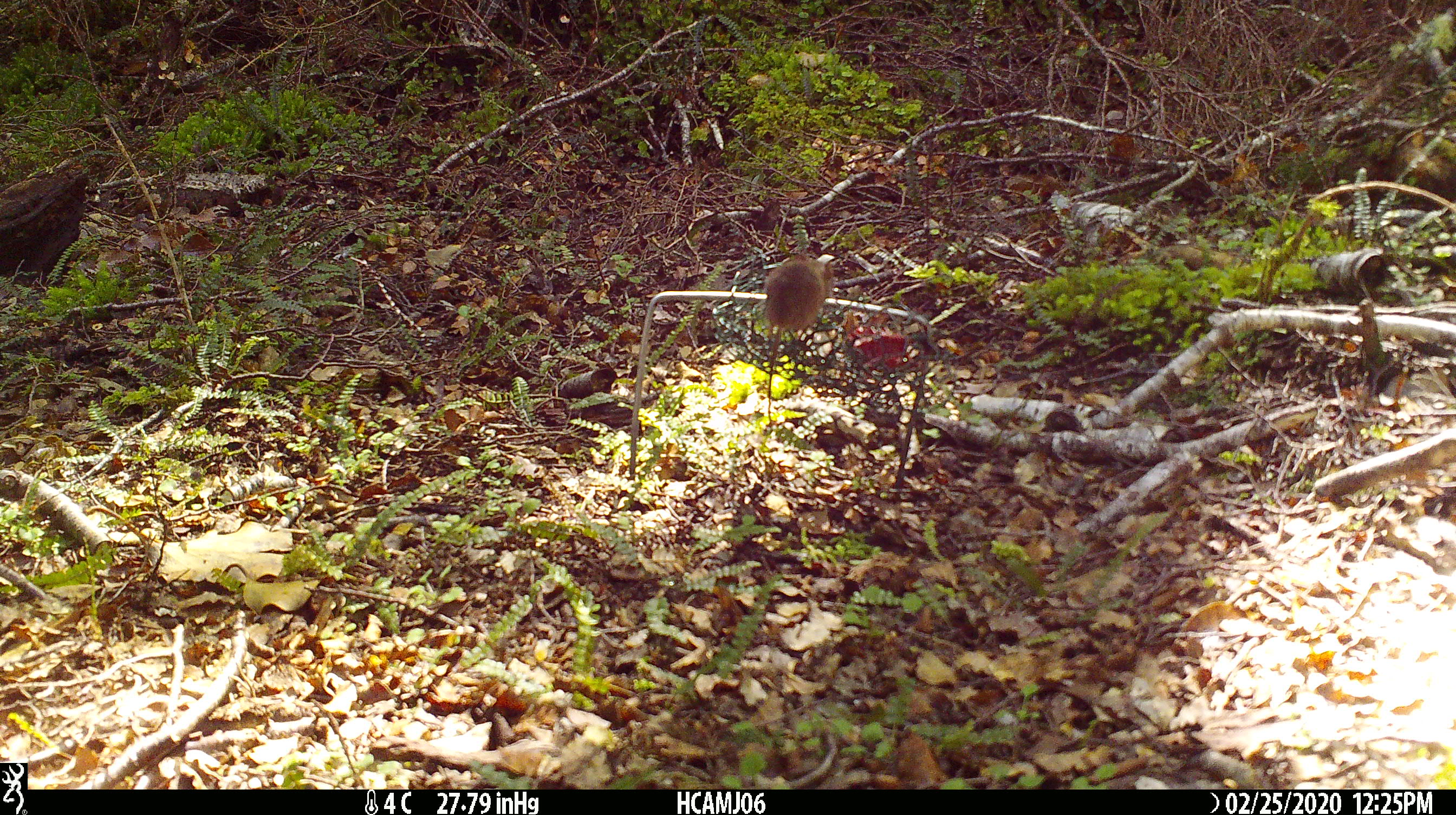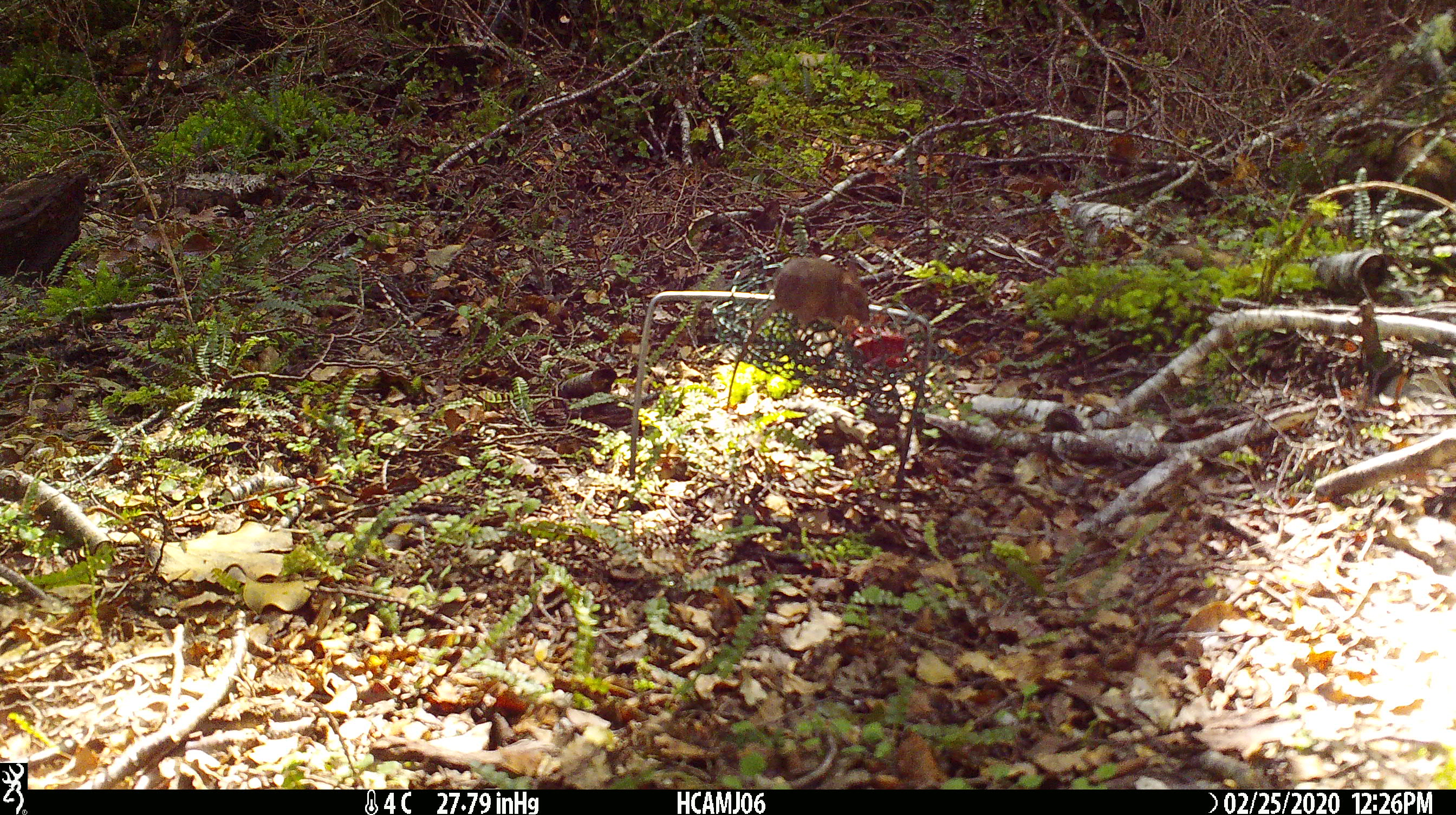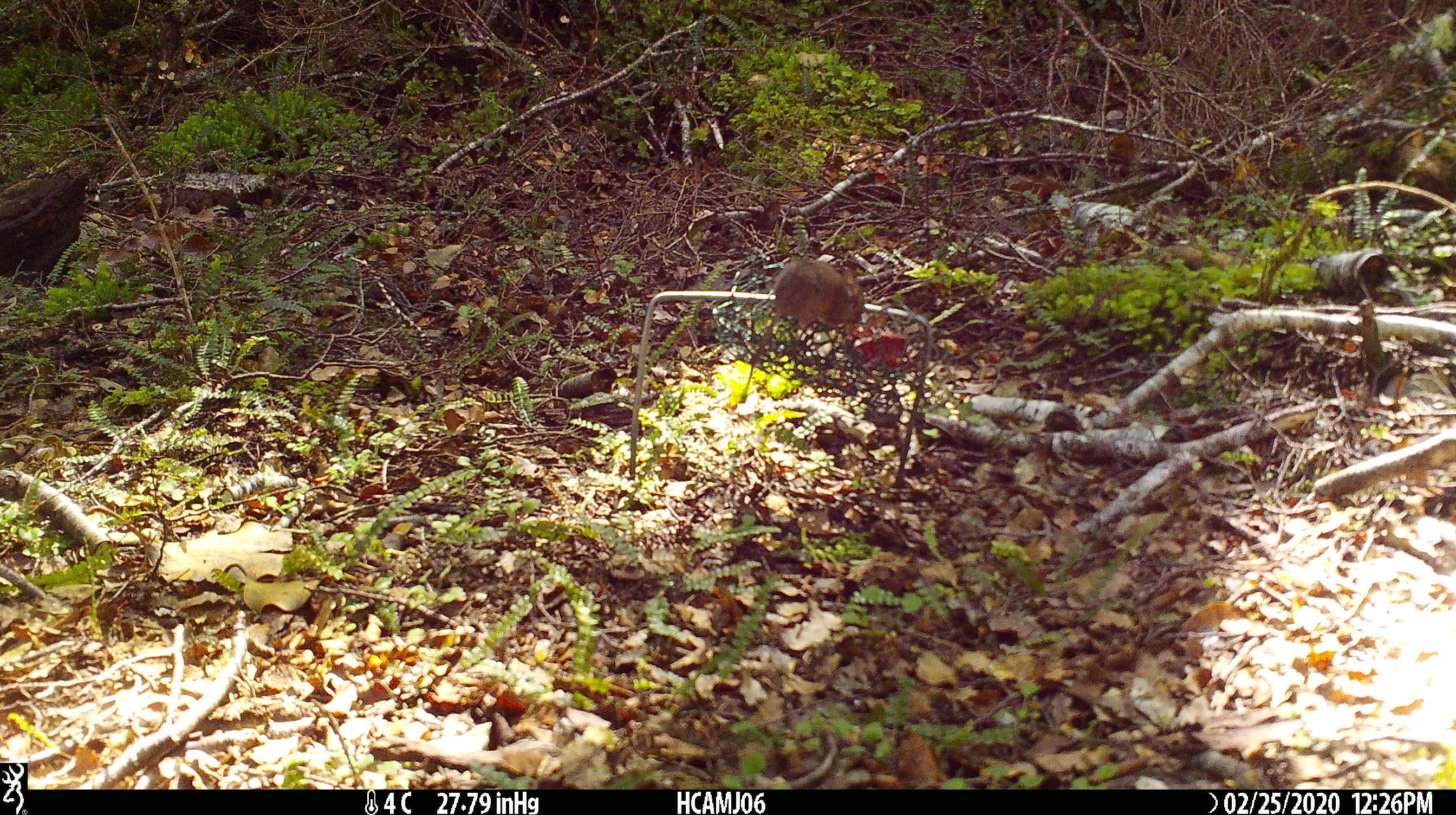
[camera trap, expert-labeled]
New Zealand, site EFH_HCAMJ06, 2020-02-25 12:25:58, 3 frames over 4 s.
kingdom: Animalia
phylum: Chordata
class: Mammalia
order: Rodentia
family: Muridae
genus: Mus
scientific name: Mus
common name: mouse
Mouse (Mus).